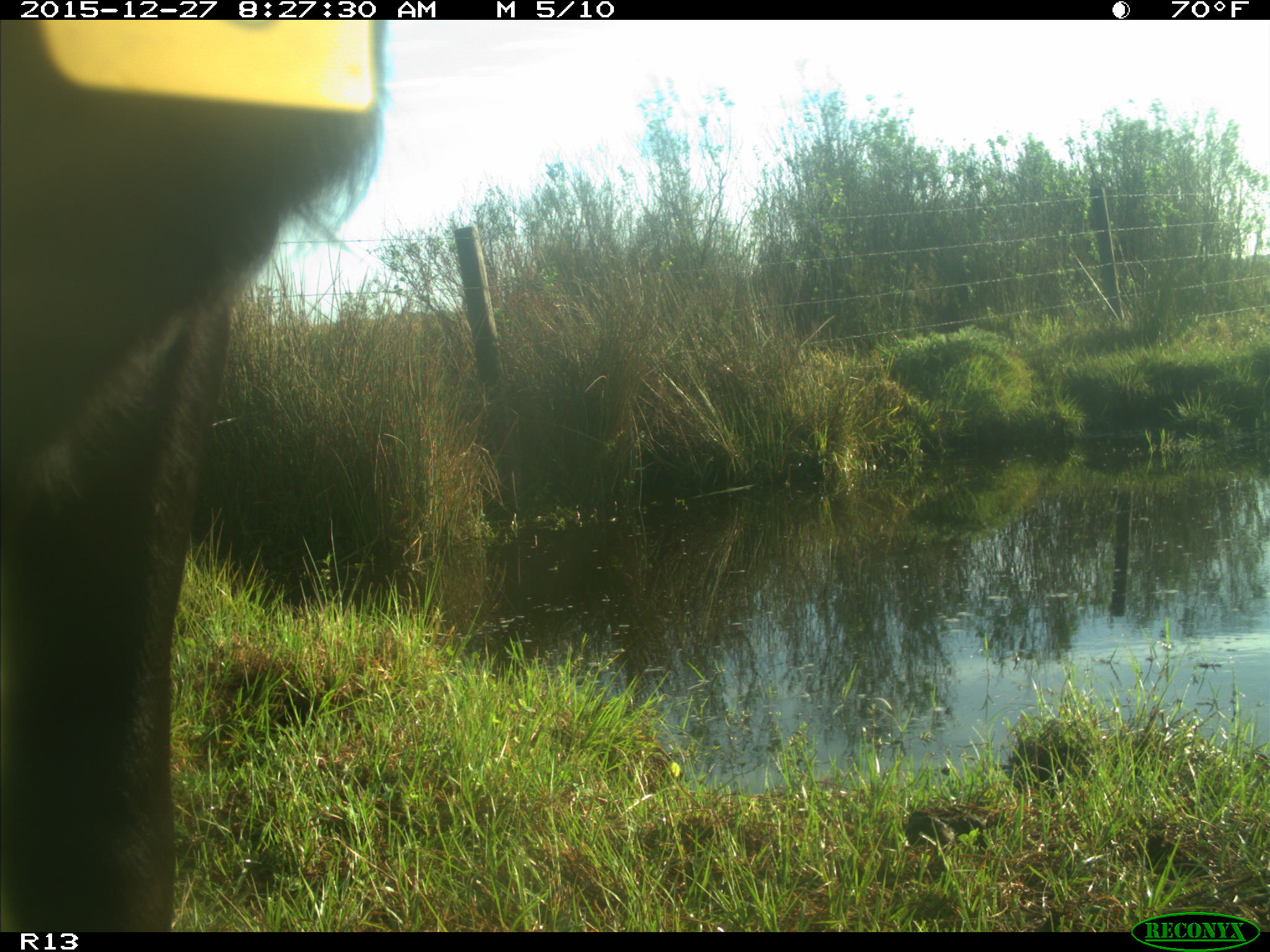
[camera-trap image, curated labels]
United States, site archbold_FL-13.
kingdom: Animalia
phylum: Chordata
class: Mammalia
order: Artiodactyla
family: Bovidae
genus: Bos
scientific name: Bos taurus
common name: domestic cow